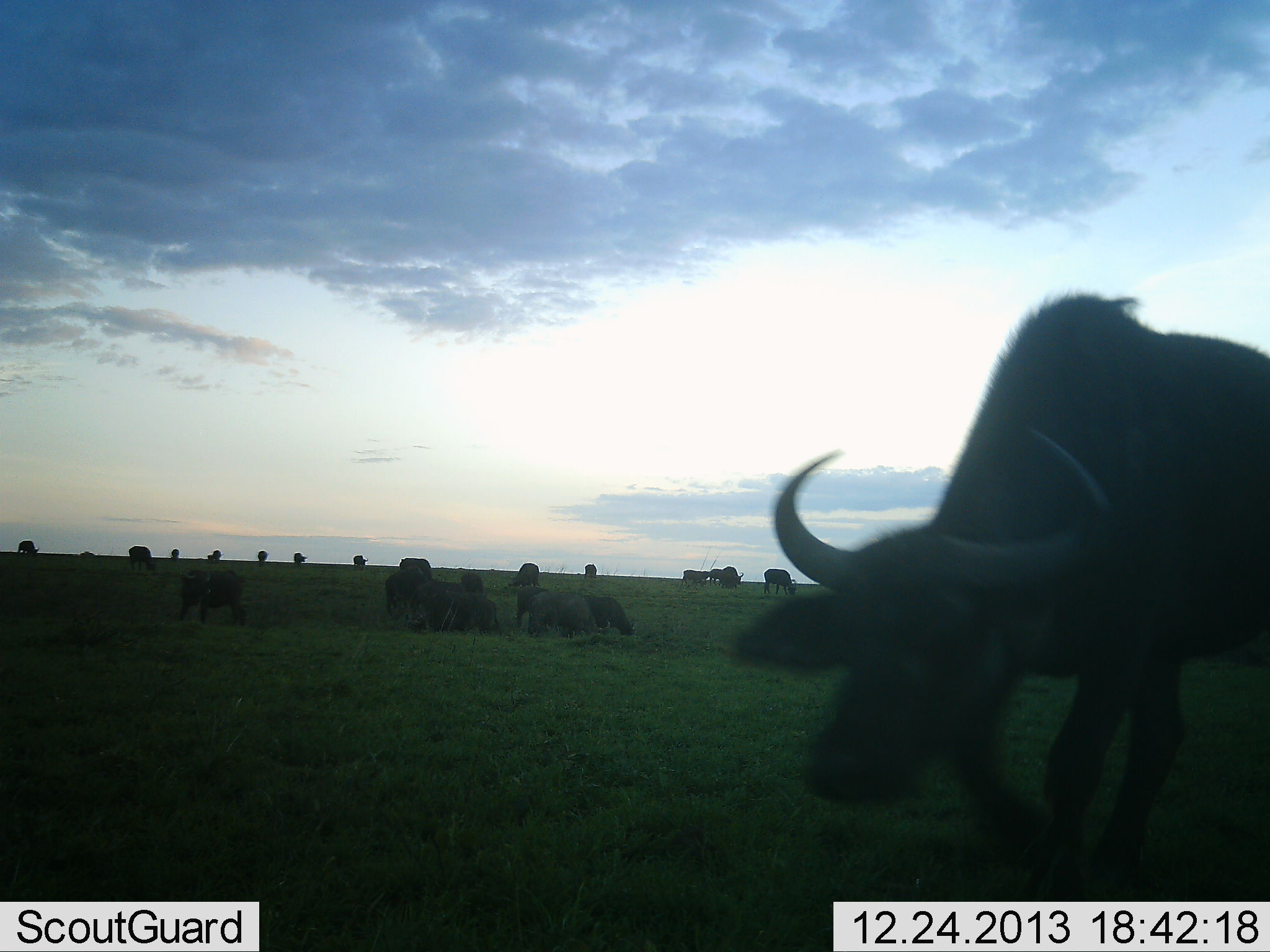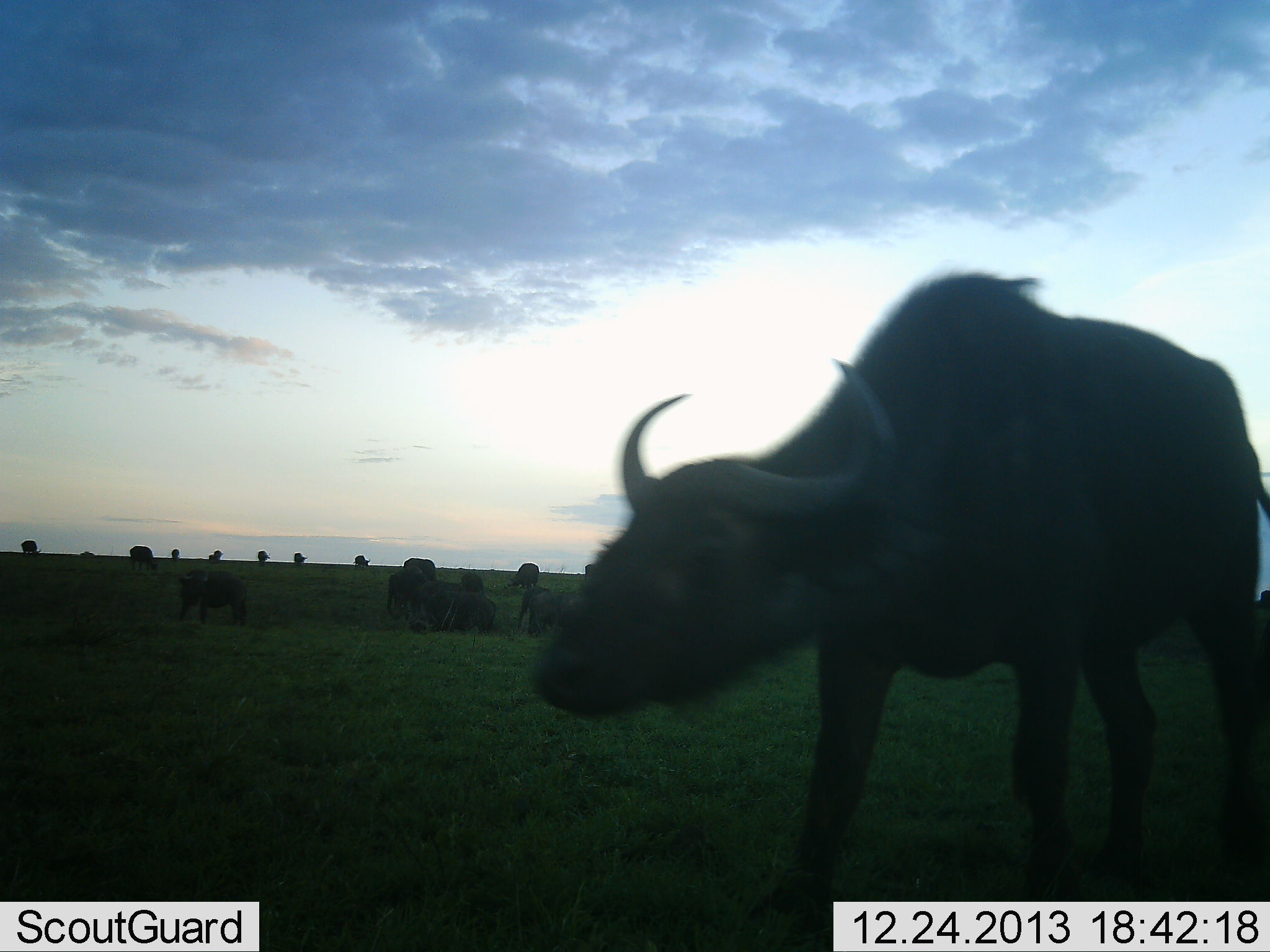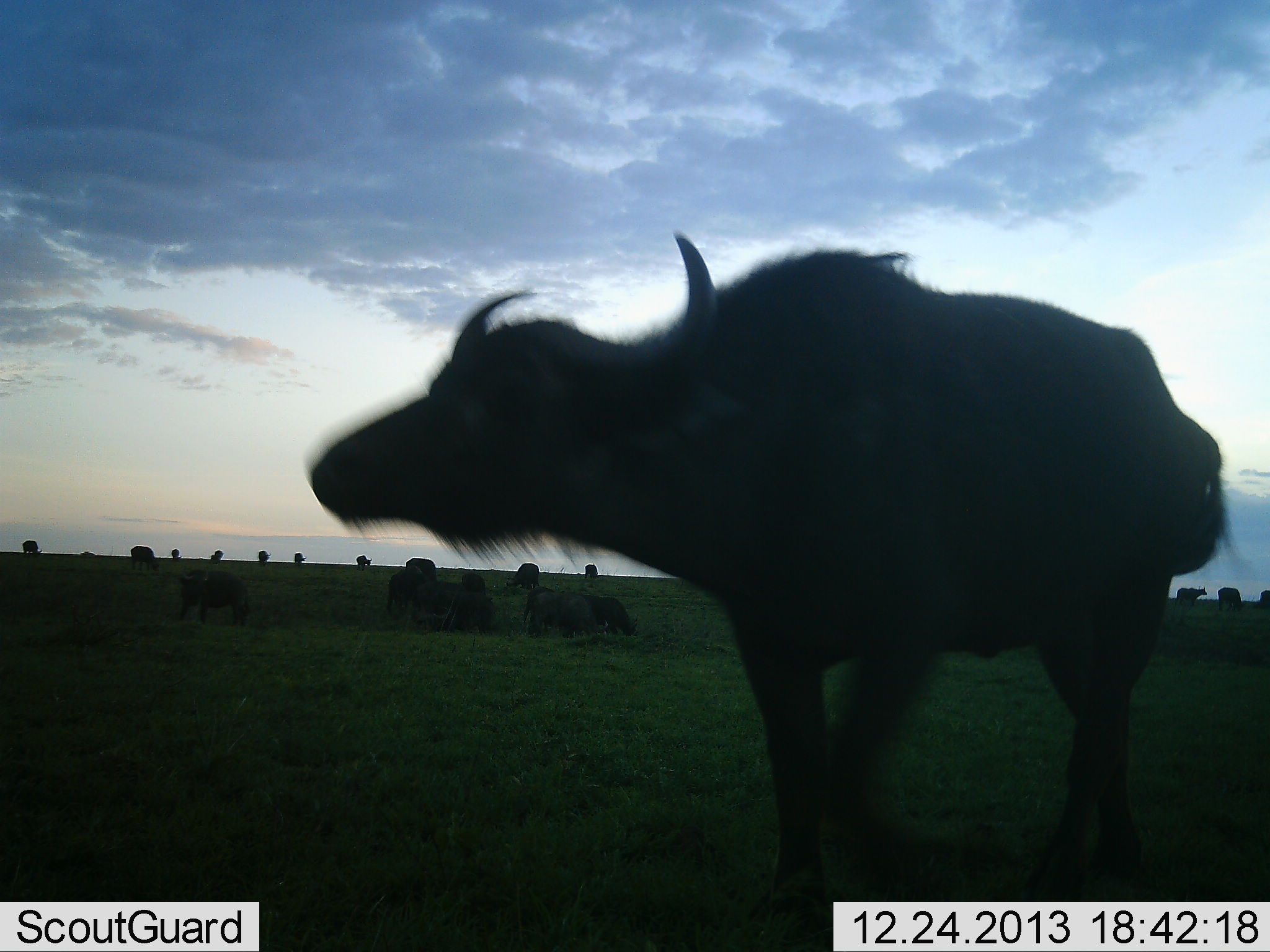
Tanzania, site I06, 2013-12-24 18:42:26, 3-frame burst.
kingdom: Animalia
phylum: Chordata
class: Mammalia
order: Artiodactyla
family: Bovidae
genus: Syncerus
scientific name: Syncerus caffer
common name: cape buffalo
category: buffalo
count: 11-50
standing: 36%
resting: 9%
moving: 73%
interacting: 0%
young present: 0%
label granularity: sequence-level